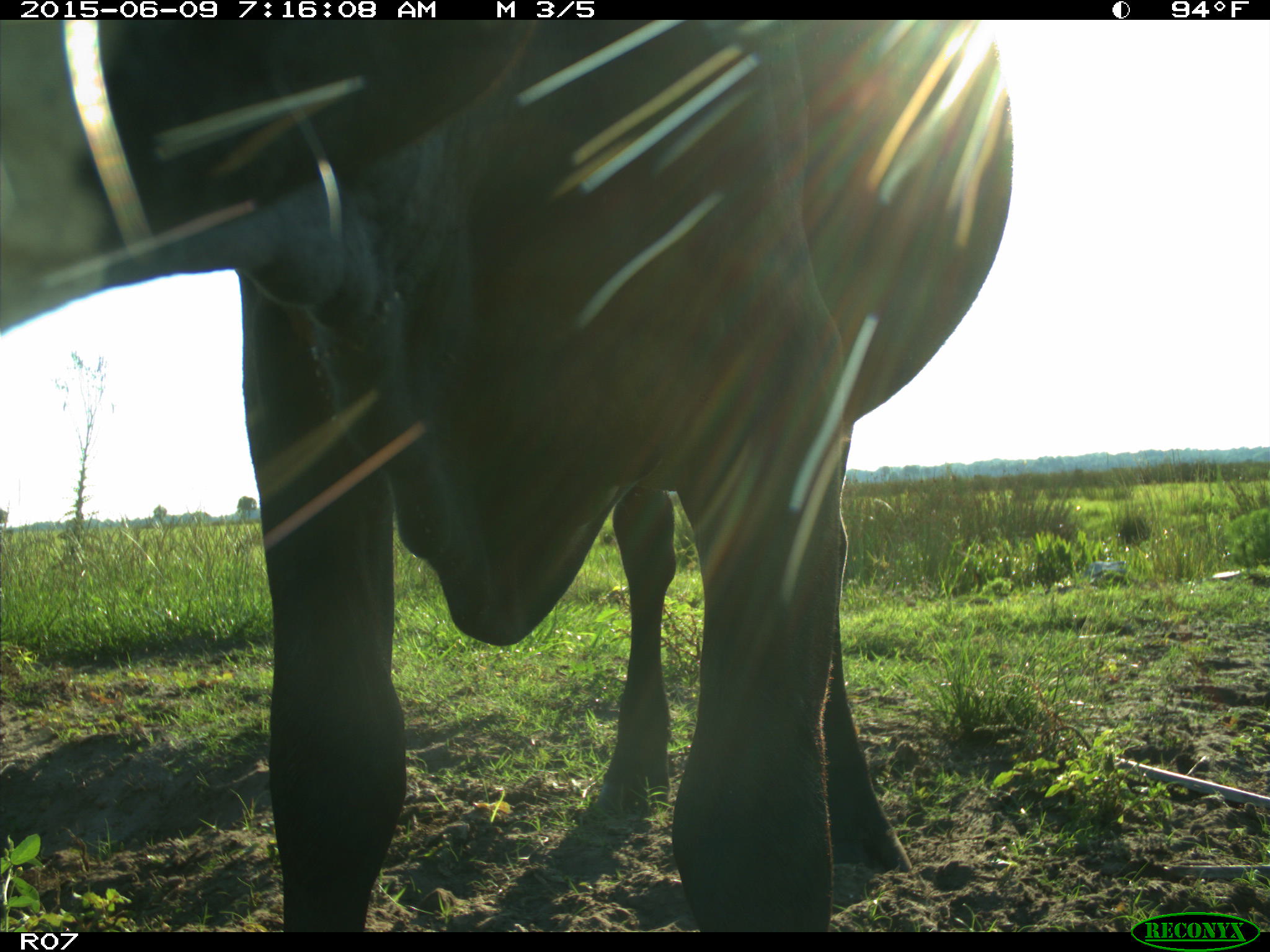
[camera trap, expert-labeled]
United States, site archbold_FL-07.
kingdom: Animalia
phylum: Chordata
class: Mammalia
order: Artiodactyla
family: Bovidae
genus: Bos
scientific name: Bos taurus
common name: domestic cow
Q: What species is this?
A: Bos taurus (domestic cow).